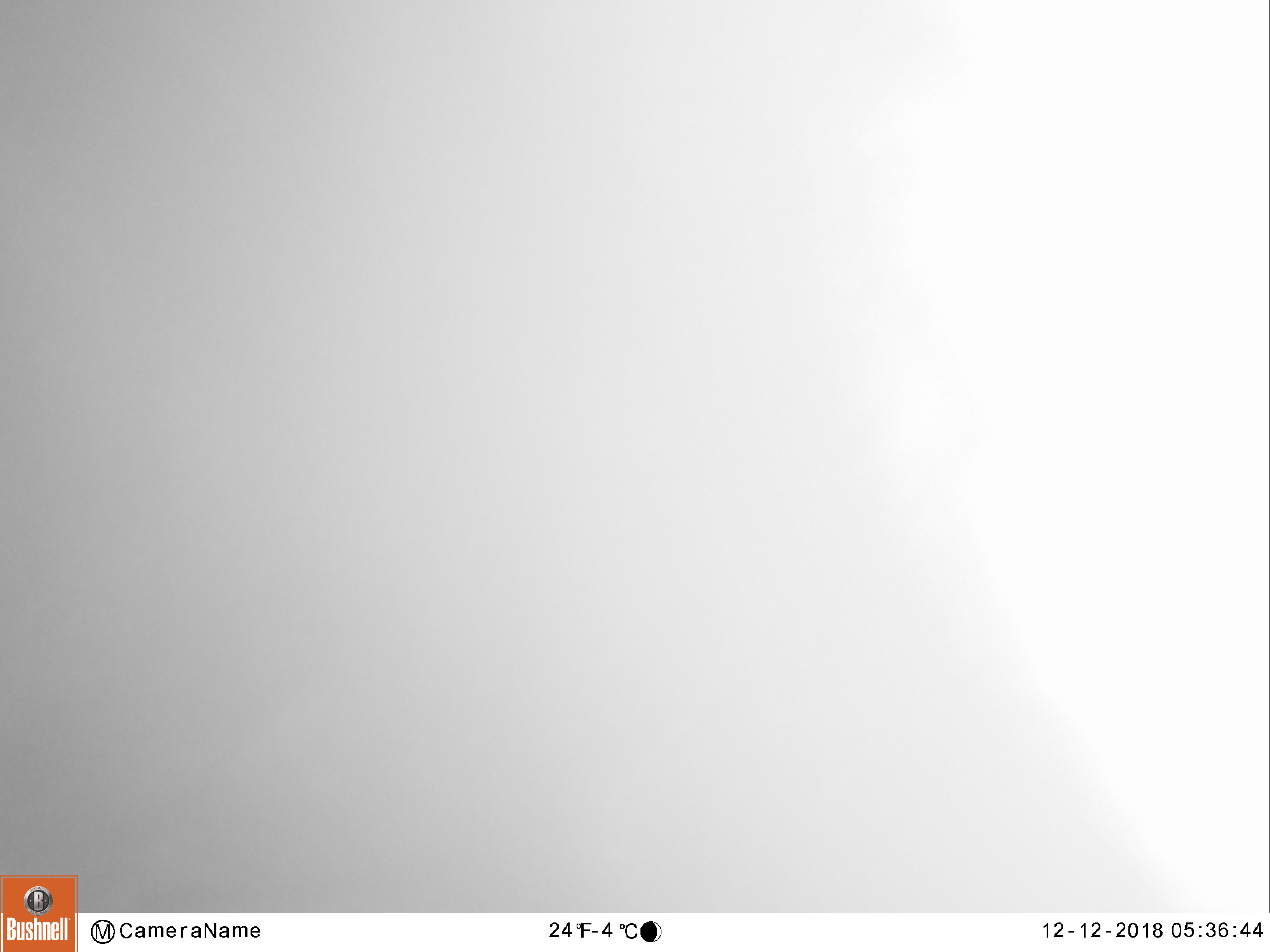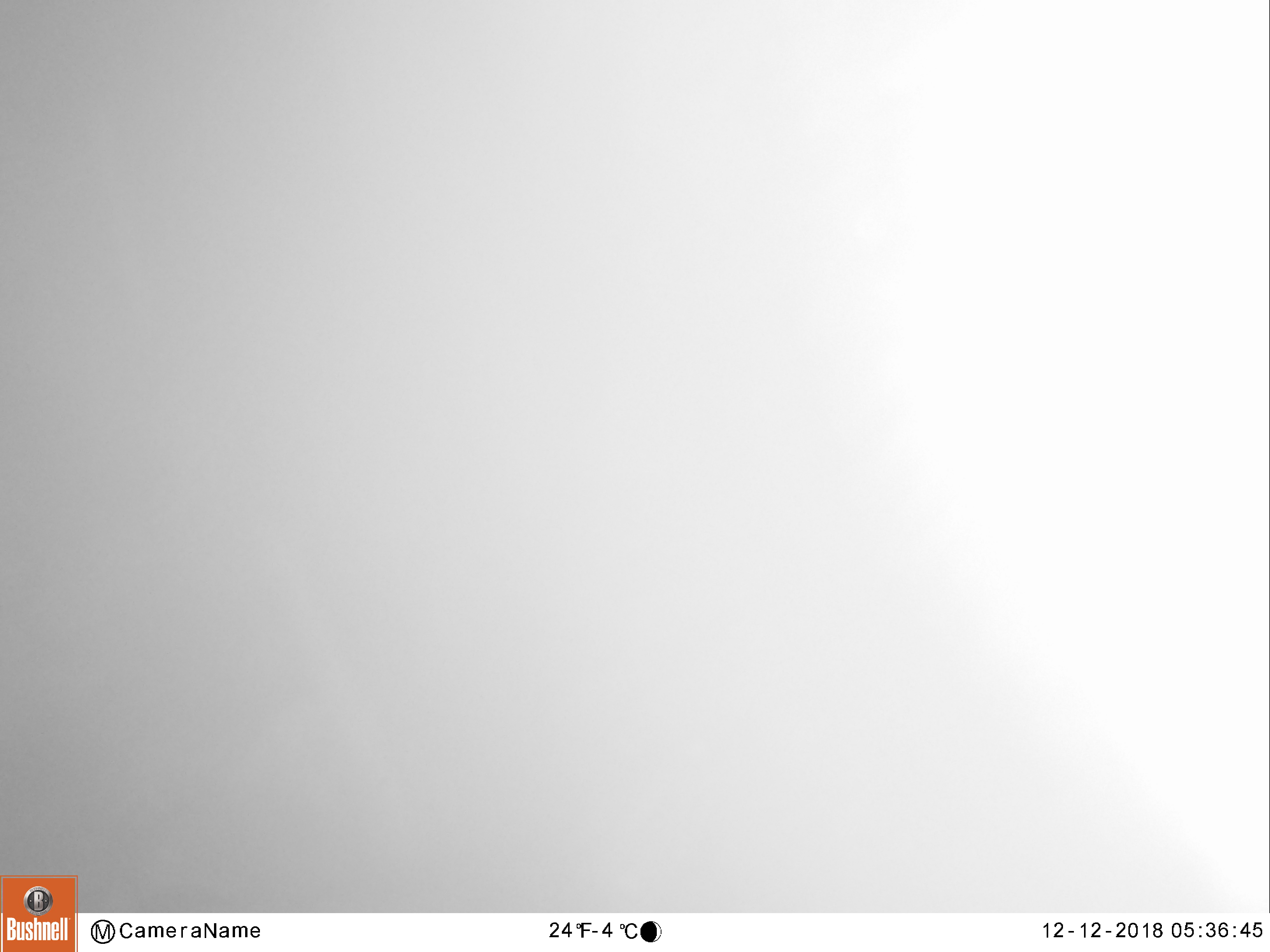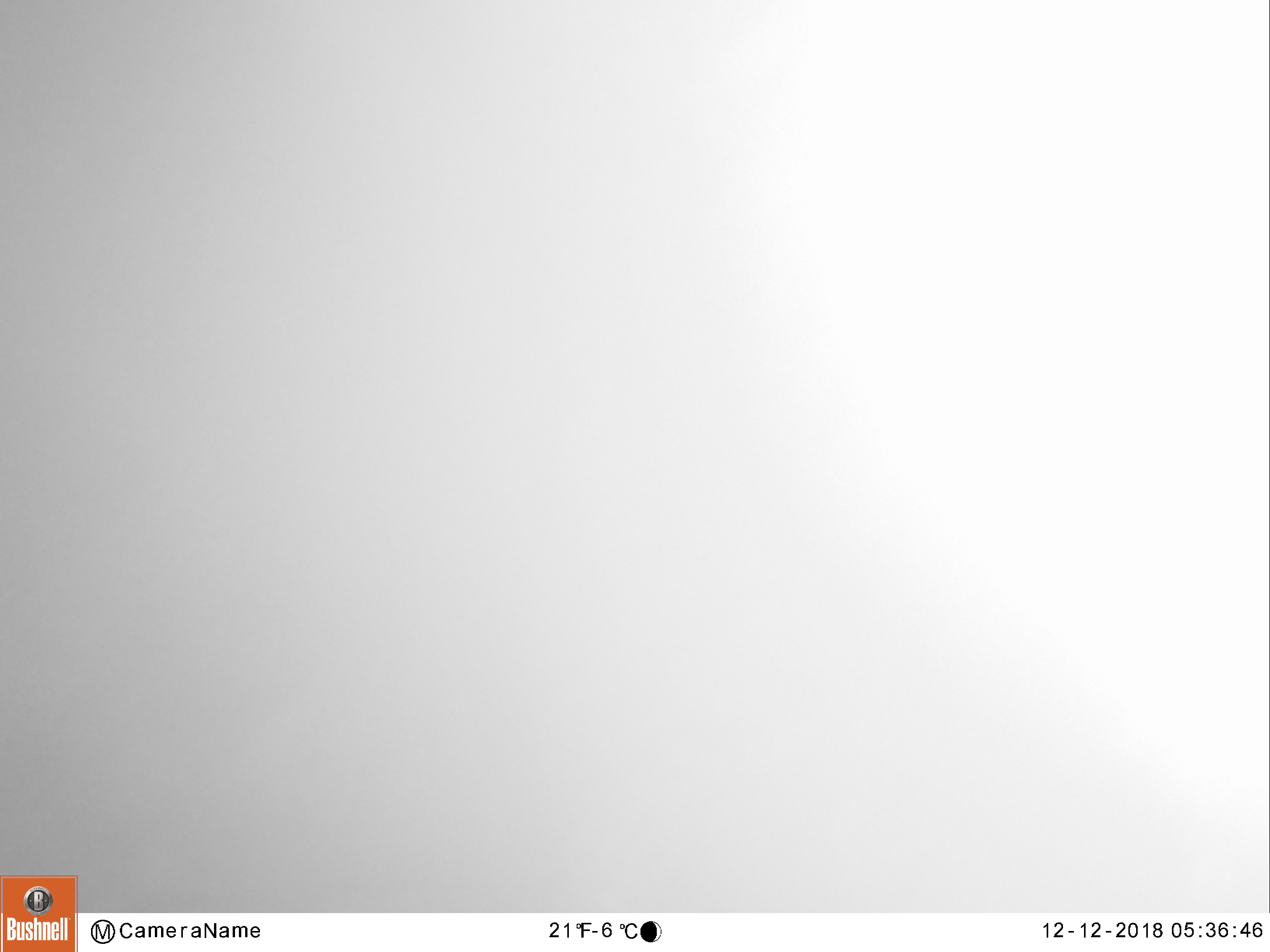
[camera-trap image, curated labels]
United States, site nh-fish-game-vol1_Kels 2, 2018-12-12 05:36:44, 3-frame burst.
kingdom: Animalia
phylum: Chordata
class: Mammalia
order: Artiodactyla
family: Cervidae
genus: Alces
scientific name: Alces alces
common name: moose